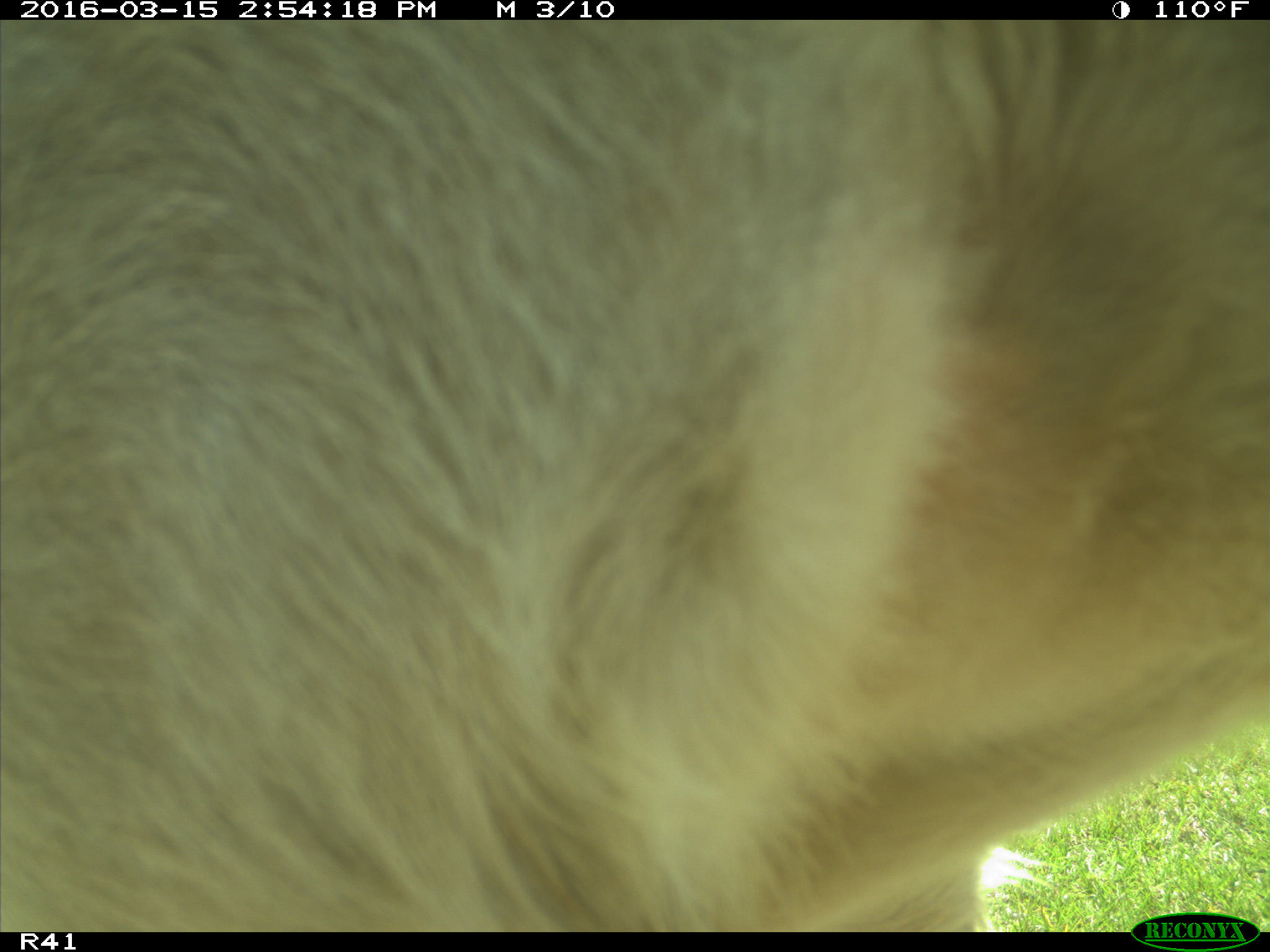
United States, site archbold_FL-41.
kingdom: Animalia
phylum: Chordata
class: Mammalia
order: Artiodactyla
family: Bovidae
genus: Bos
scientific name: Bos taurus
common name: domestic cow